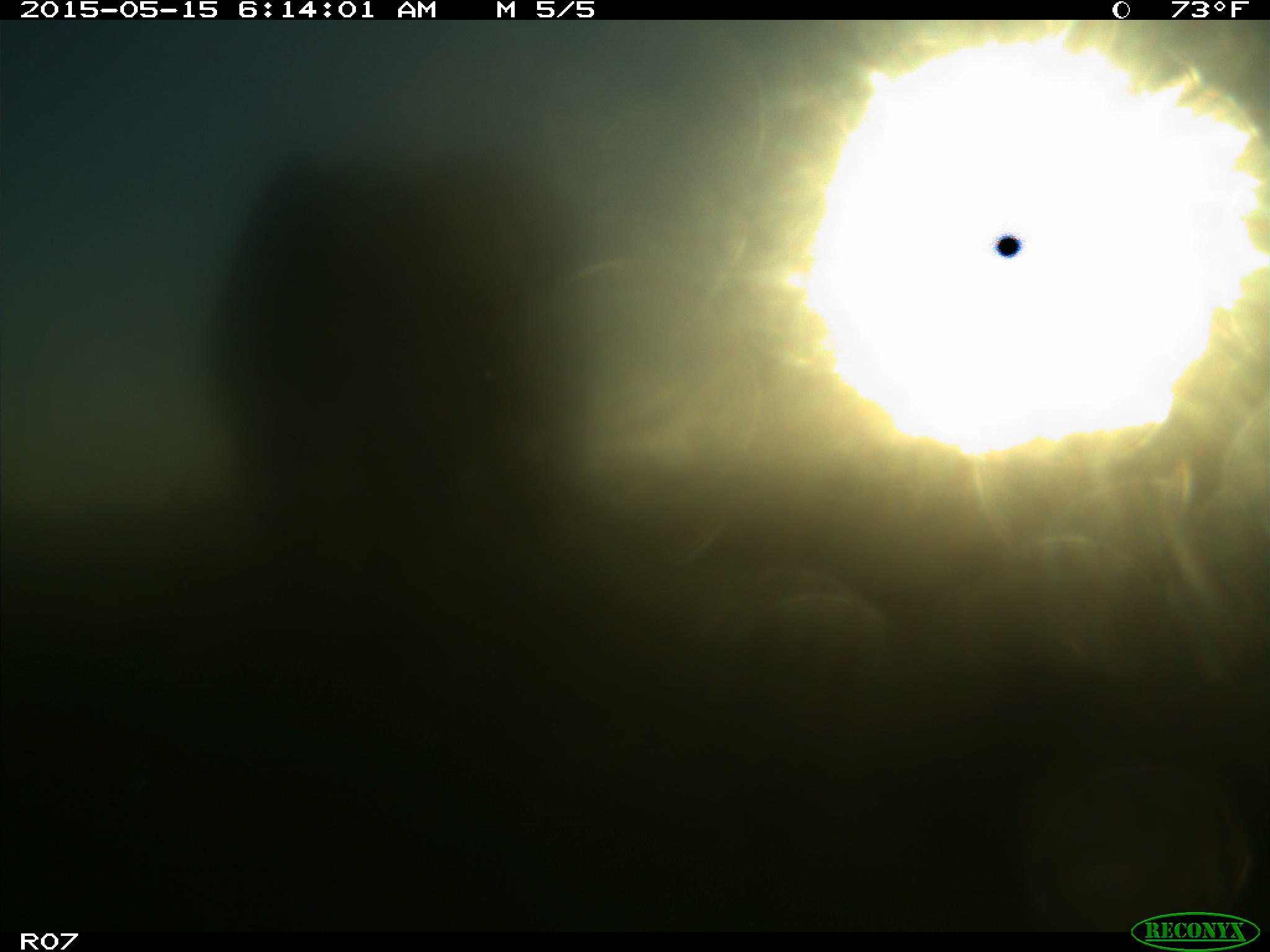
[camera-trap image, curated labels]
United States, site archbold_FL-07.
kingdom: Animalia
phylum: Chordata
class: Mammalia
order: Artiodactyla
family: Bovidae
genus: Bos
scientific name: Bos taurus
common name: domestic cow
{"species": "Bos taurus (domestic cow)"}